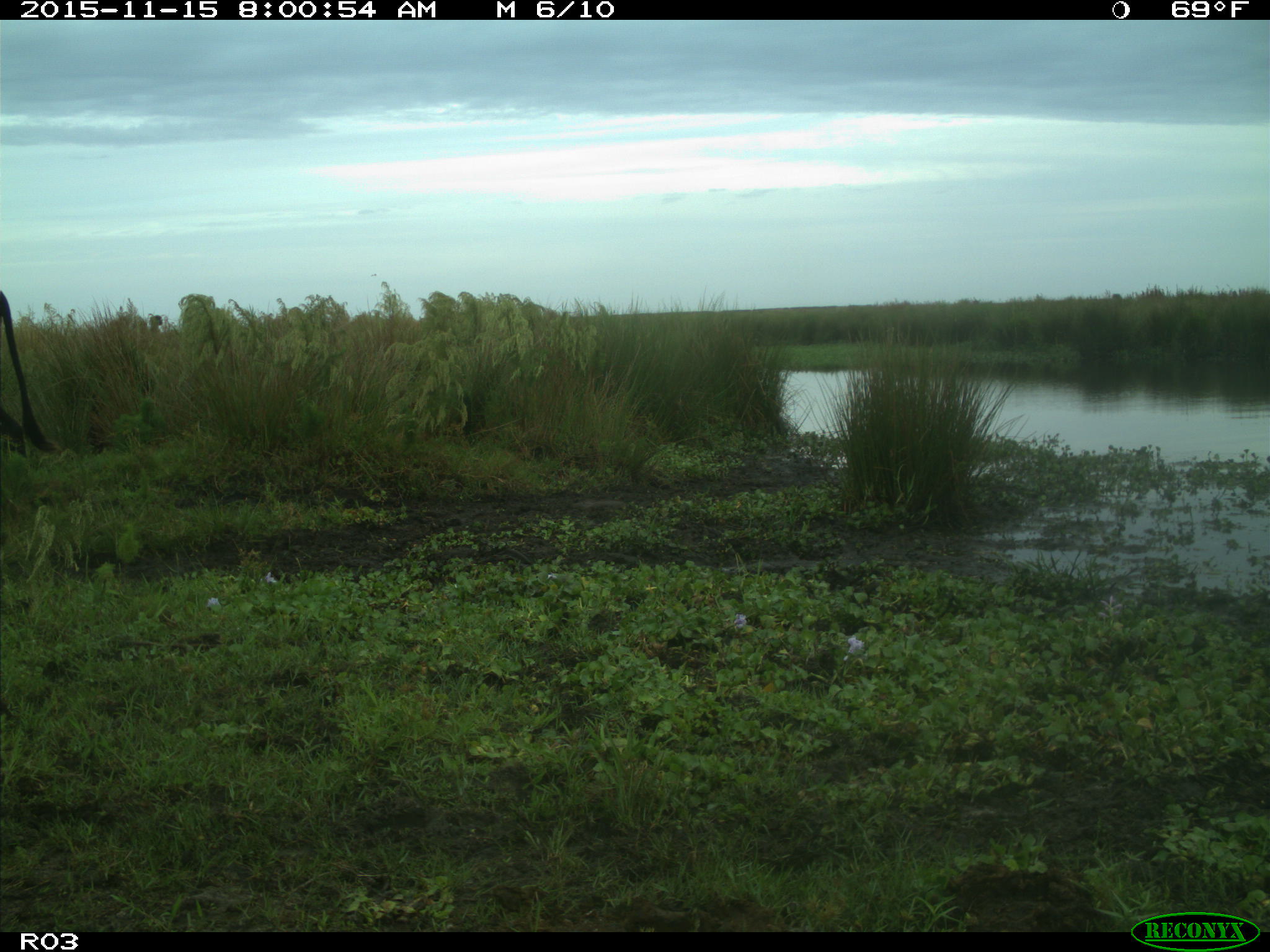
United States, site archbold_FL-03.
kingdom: Animalia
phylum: Chordata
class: Mammalia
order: Artiodactyla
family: Bovidae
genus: Bos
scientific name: Bos taurus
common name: domestic cow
Bos taurus (domestic cow).